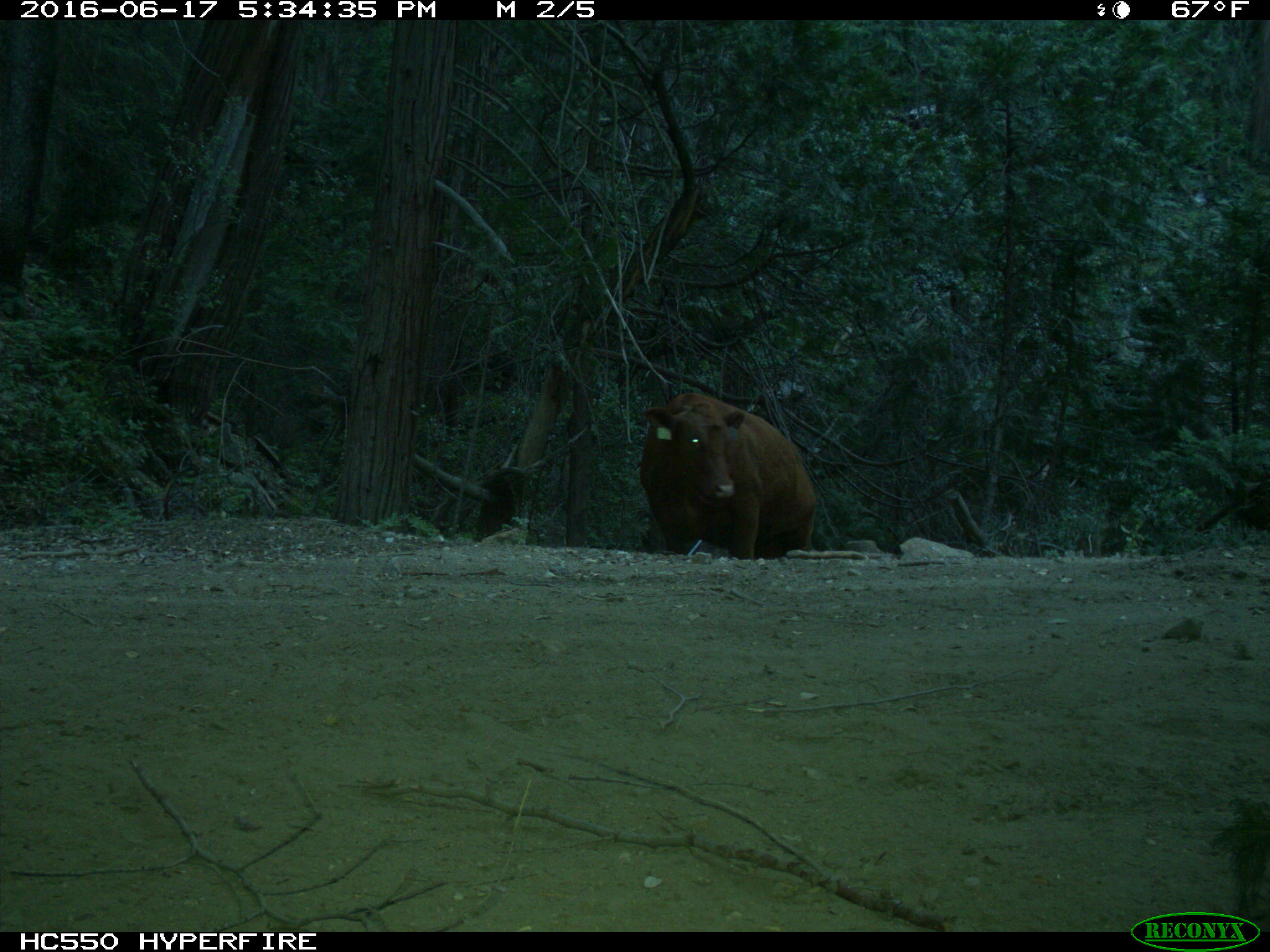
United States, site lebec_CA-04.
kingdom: Animalia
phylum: Chordata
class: Mammalia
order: Artiodactyla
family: Bovidae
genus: Bos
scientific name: Bos taurus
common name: domestic cow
Bos taurus (domestic cow).